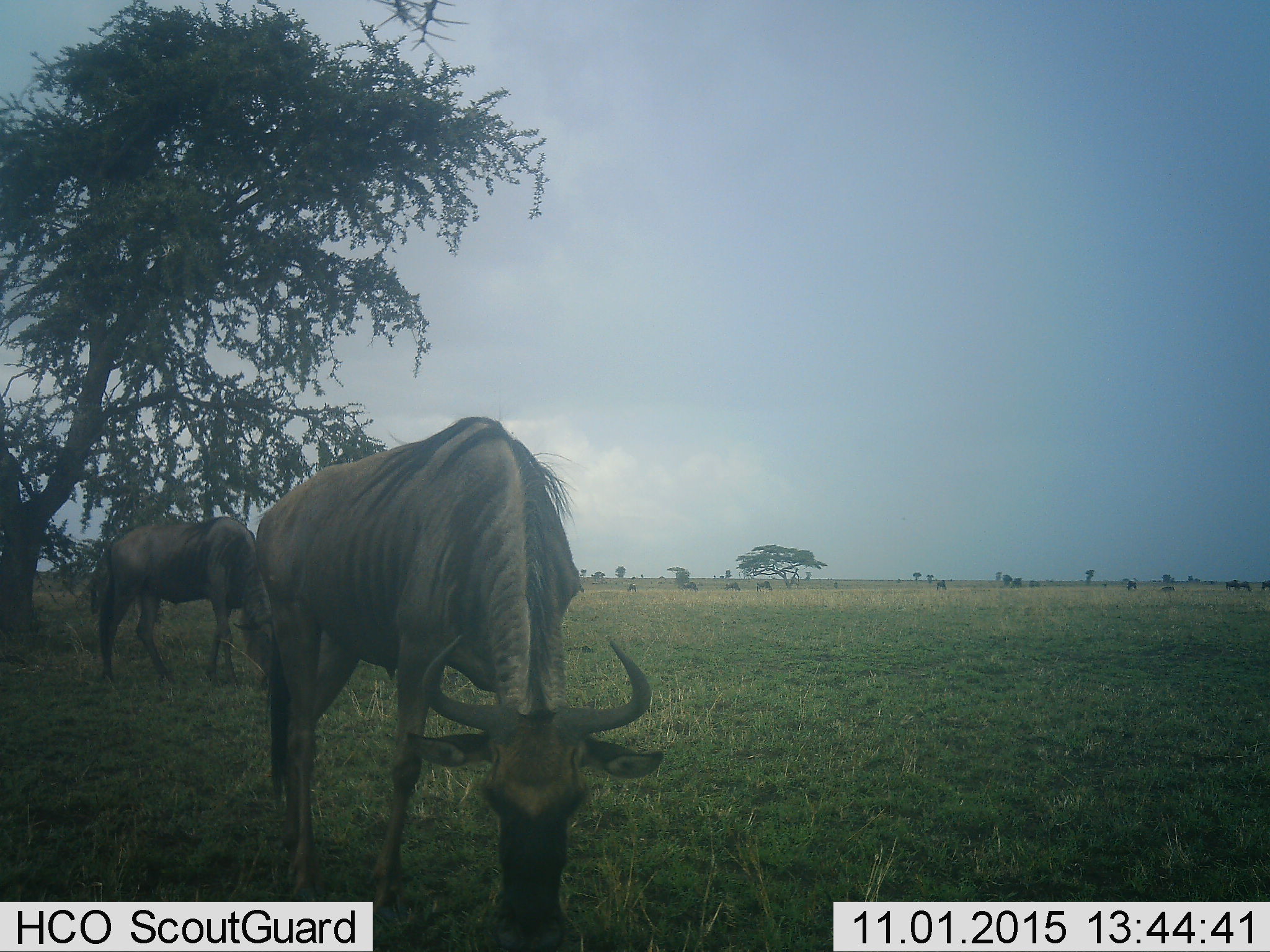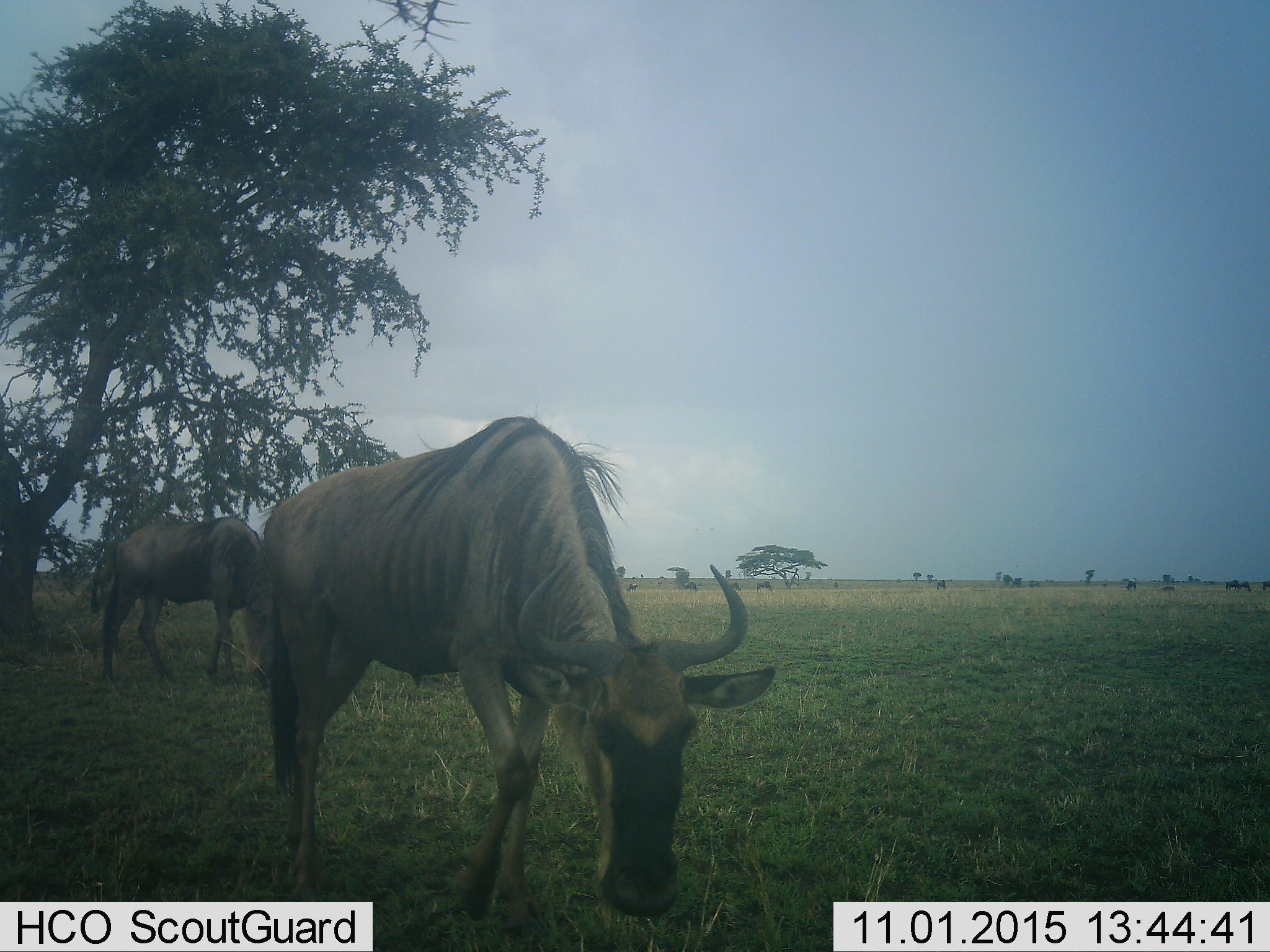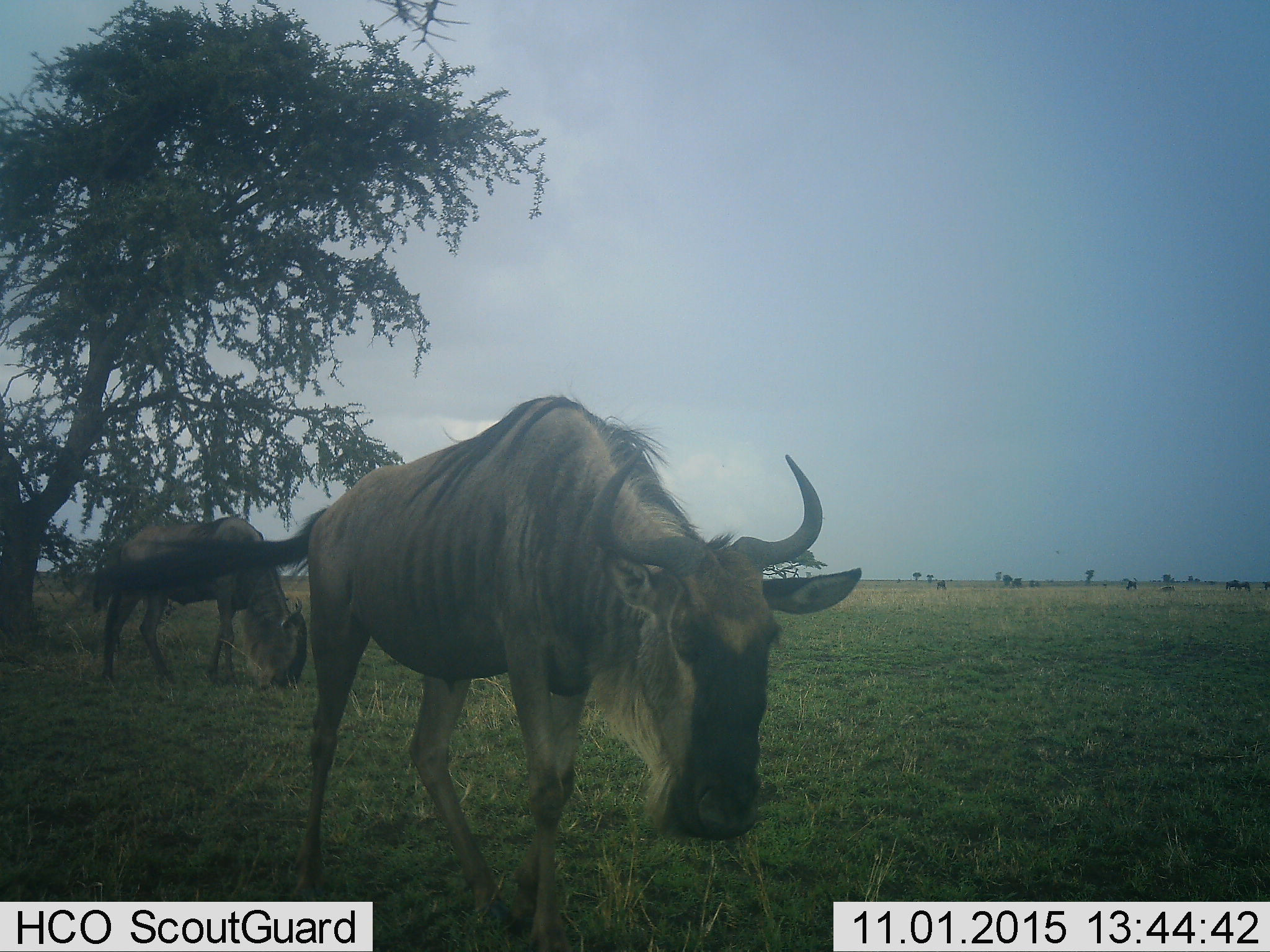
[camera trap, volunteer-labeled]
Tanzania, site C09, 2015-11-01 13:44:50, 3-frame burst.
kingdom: Animalia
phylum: Chordata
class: Mammalia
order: Artiodactyla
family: Bovidae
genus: Connochaetes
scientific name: Connochaetes taurinus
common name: blue wildebeest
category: wildebeest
Wildebeest (blue wildebeest) (Connochaetes taurinus), count 2. Behavior (volunteer vote fractions): standing 53%, resting 12%, moving 53%, interacting 0%. Young present (vote fraction): 6%. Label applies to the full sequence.